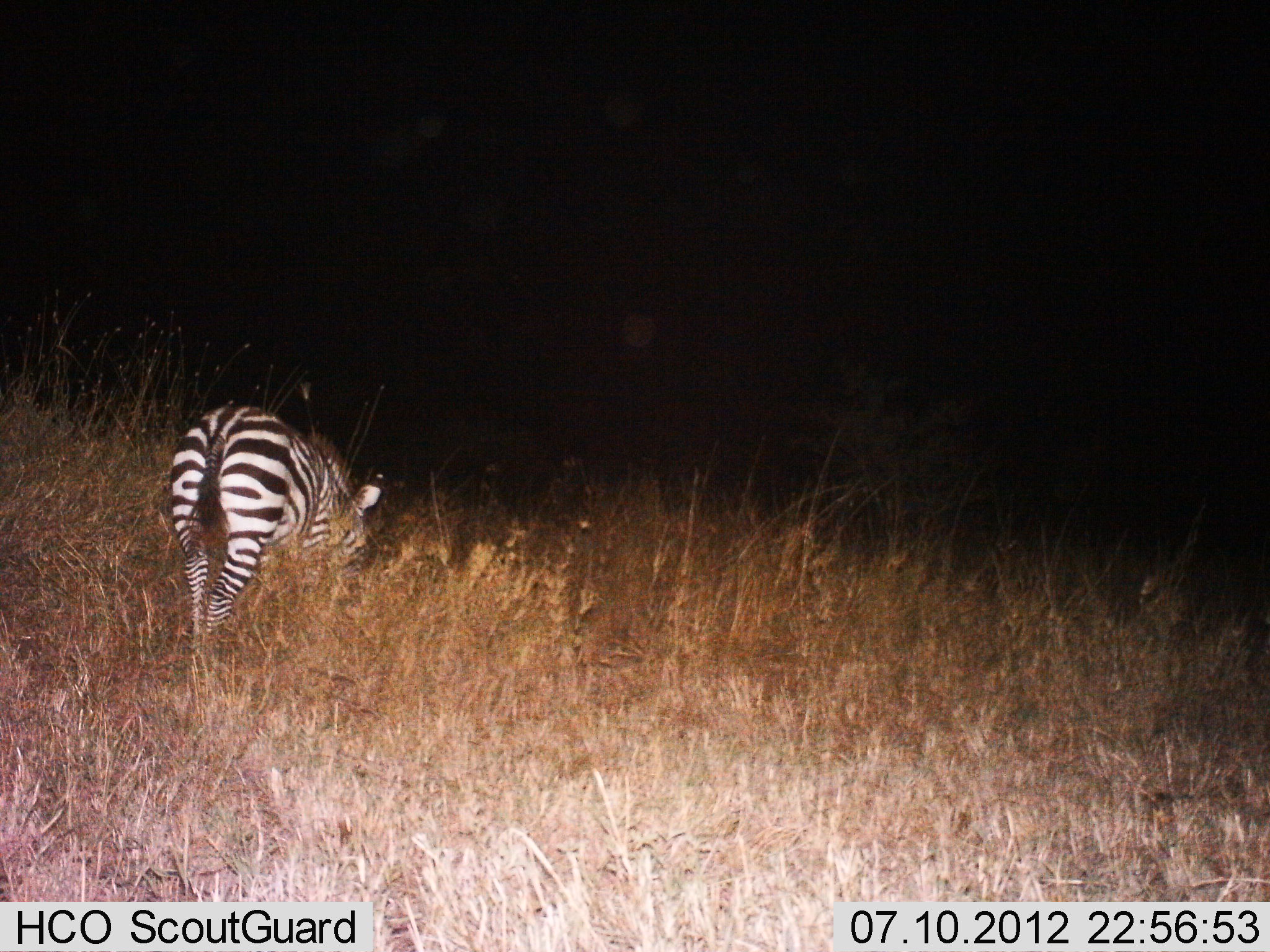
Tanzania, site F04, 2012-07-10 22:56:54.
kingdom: Animalia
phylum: Chordata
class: Mammalia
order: Perissodactyla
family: Equidae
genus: Equus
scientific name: Equus quagga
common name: plains zebra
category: zebra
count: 1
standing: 27%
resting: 0%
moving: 9%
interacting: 0%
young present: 0%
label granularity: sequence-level